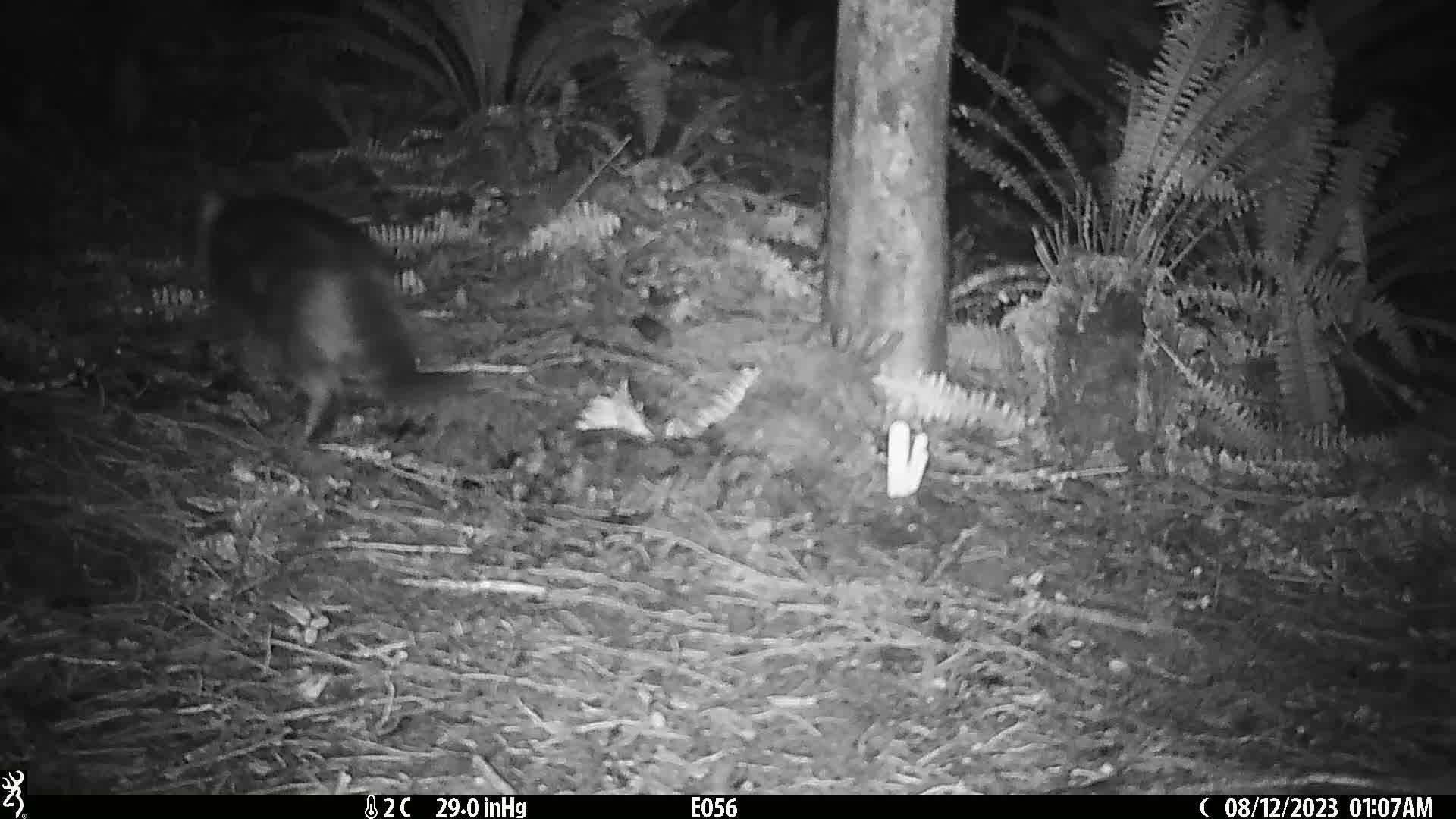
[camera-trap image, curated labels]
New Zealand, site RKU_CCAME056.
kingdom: Animalia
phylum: Chordata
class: Mammalia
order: Carnivora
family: Felidae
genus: Felis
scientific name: Felis catus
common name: domestic cat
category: cat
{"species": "cat (domestic cat) (Felis catus)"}